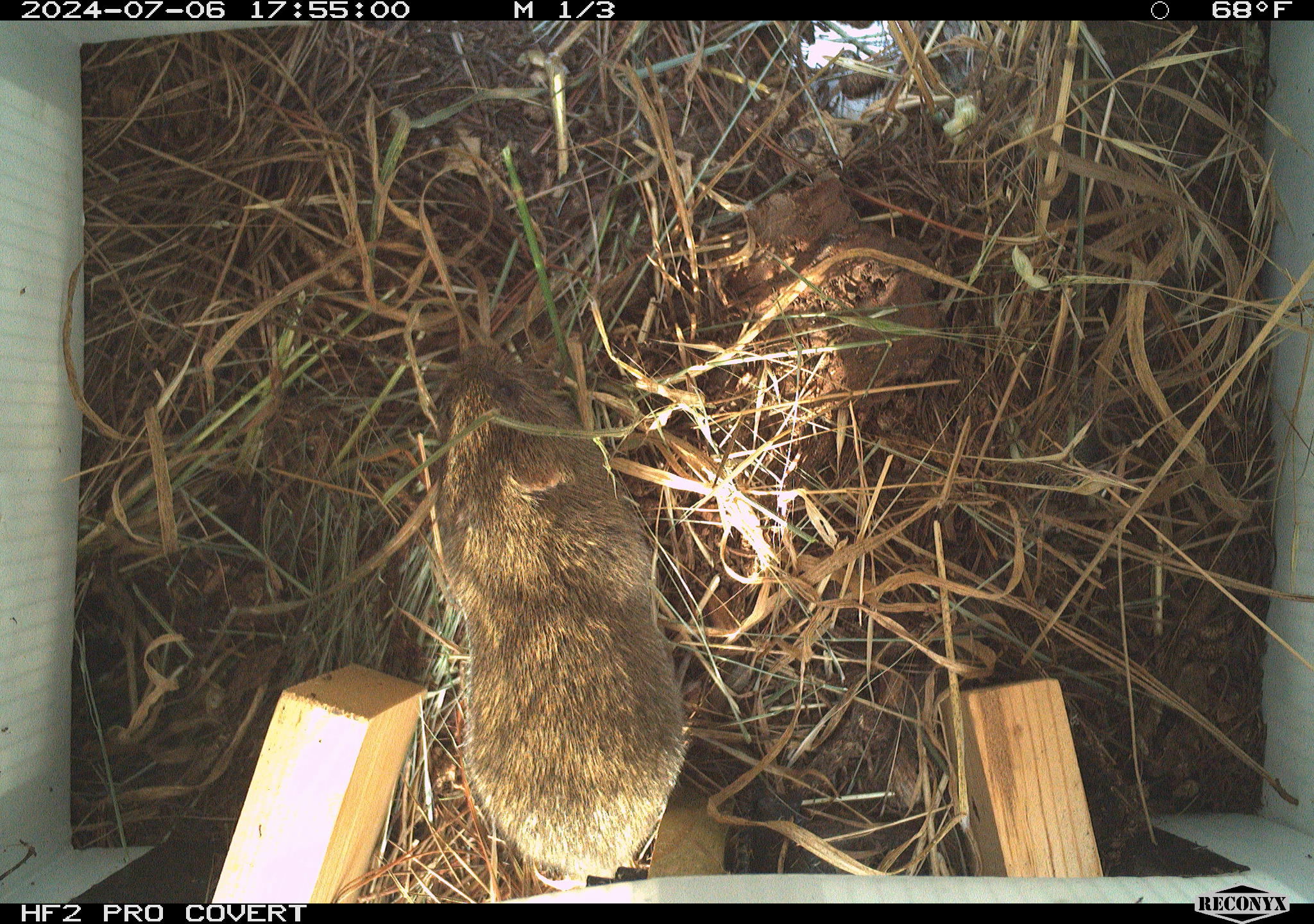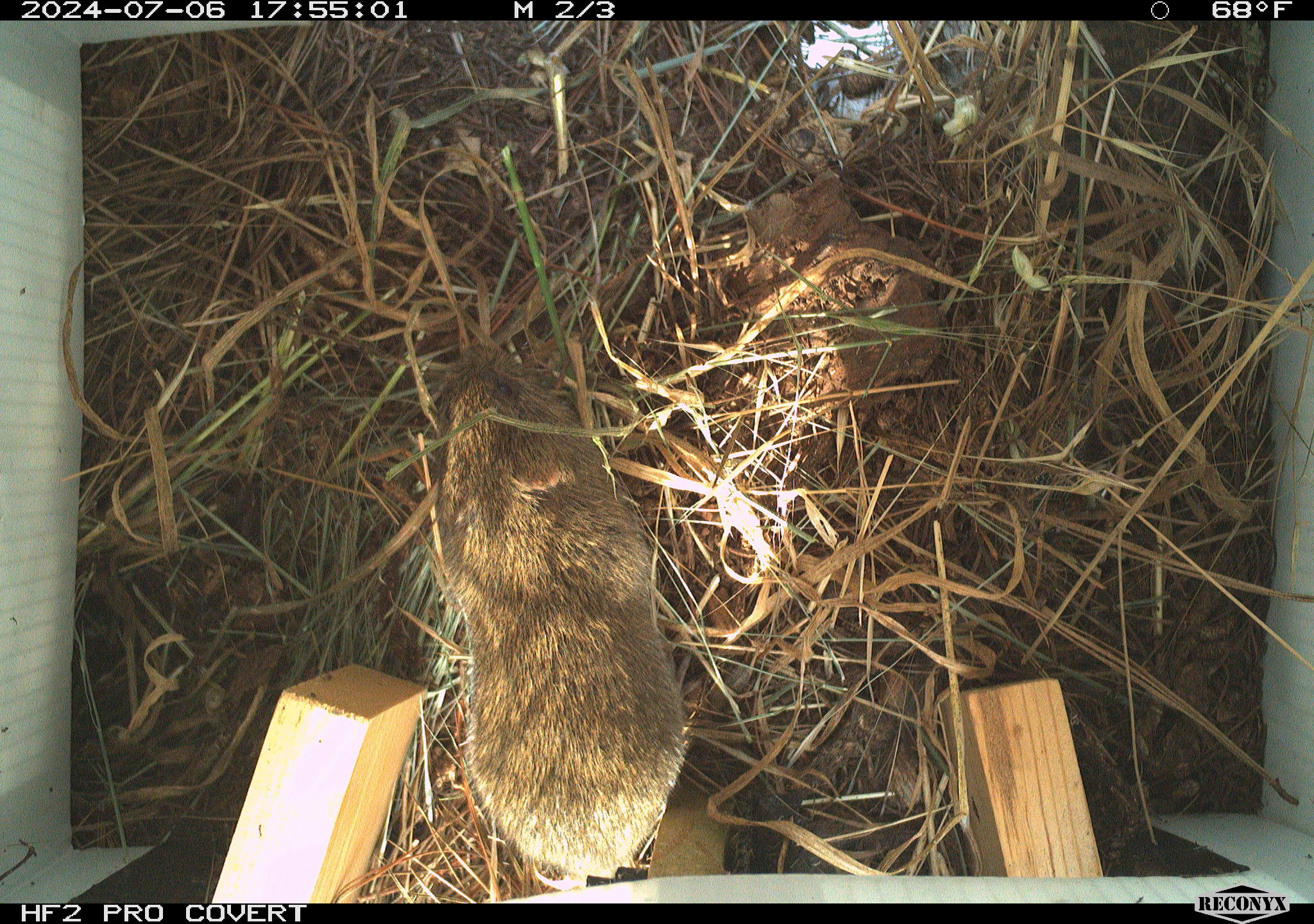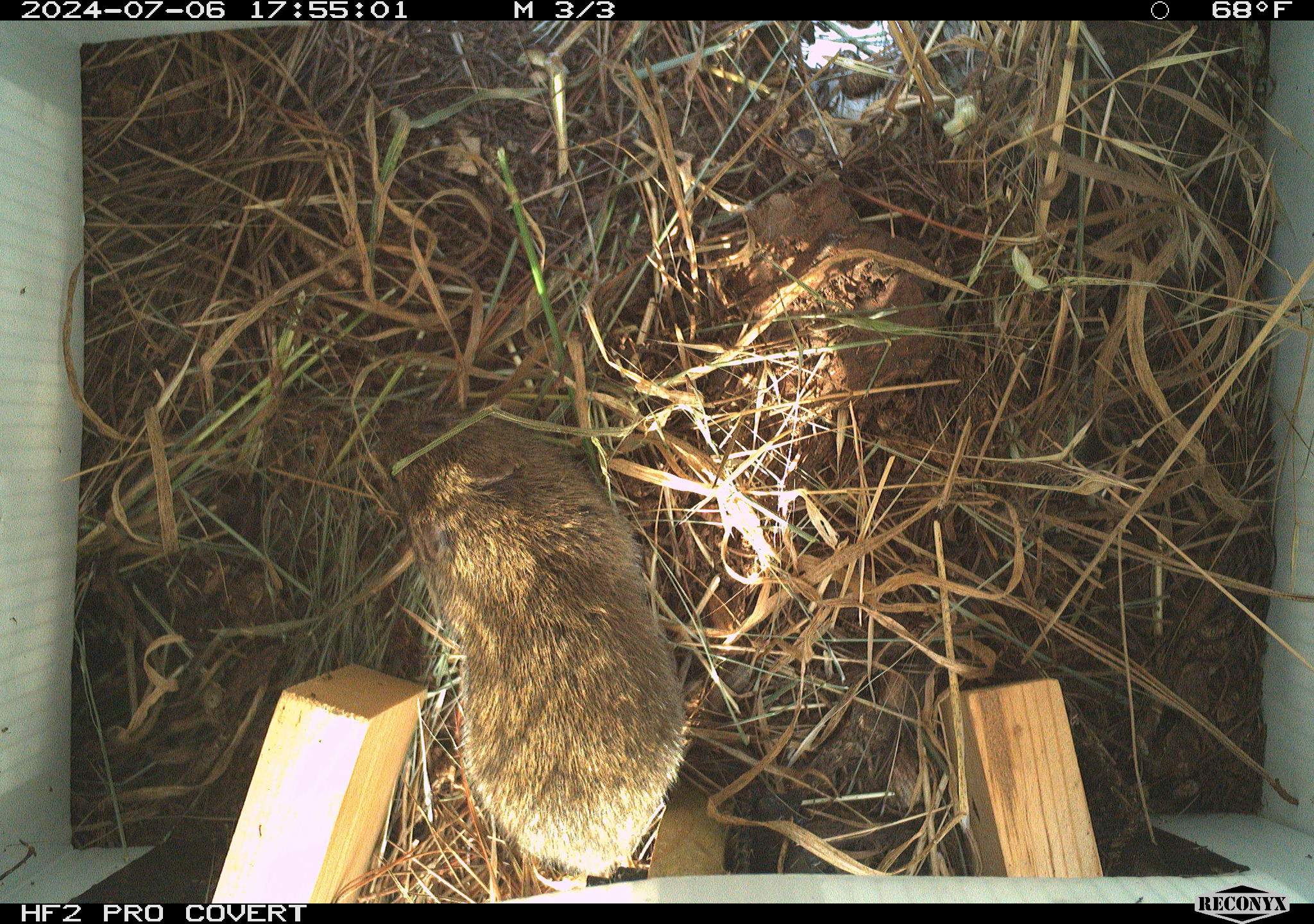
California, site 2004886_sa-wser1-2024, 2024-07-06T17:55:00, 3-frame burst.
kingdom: Animalia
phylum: Chordata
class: Mammalia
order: Rodentia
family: Cricetidae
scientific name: Arvicolinae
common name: voles, lemmings, and muskrats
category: arvicolinae subfamily